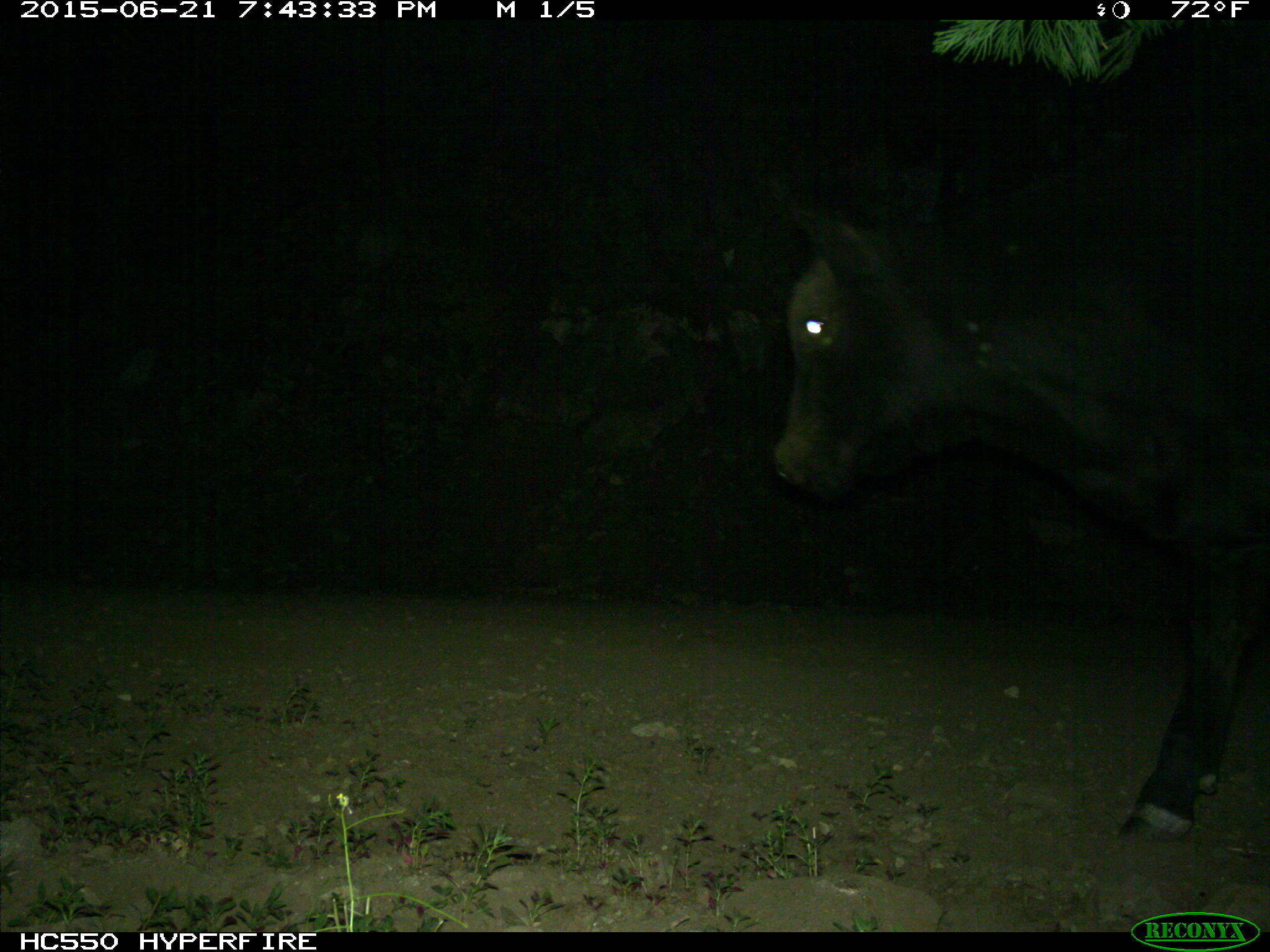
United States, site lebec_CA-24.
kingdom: Animalia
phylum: Chordata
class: Mammalia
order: Artiodactyla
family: Bovidae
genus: Bos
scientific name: Bos taurus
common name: domestic cow